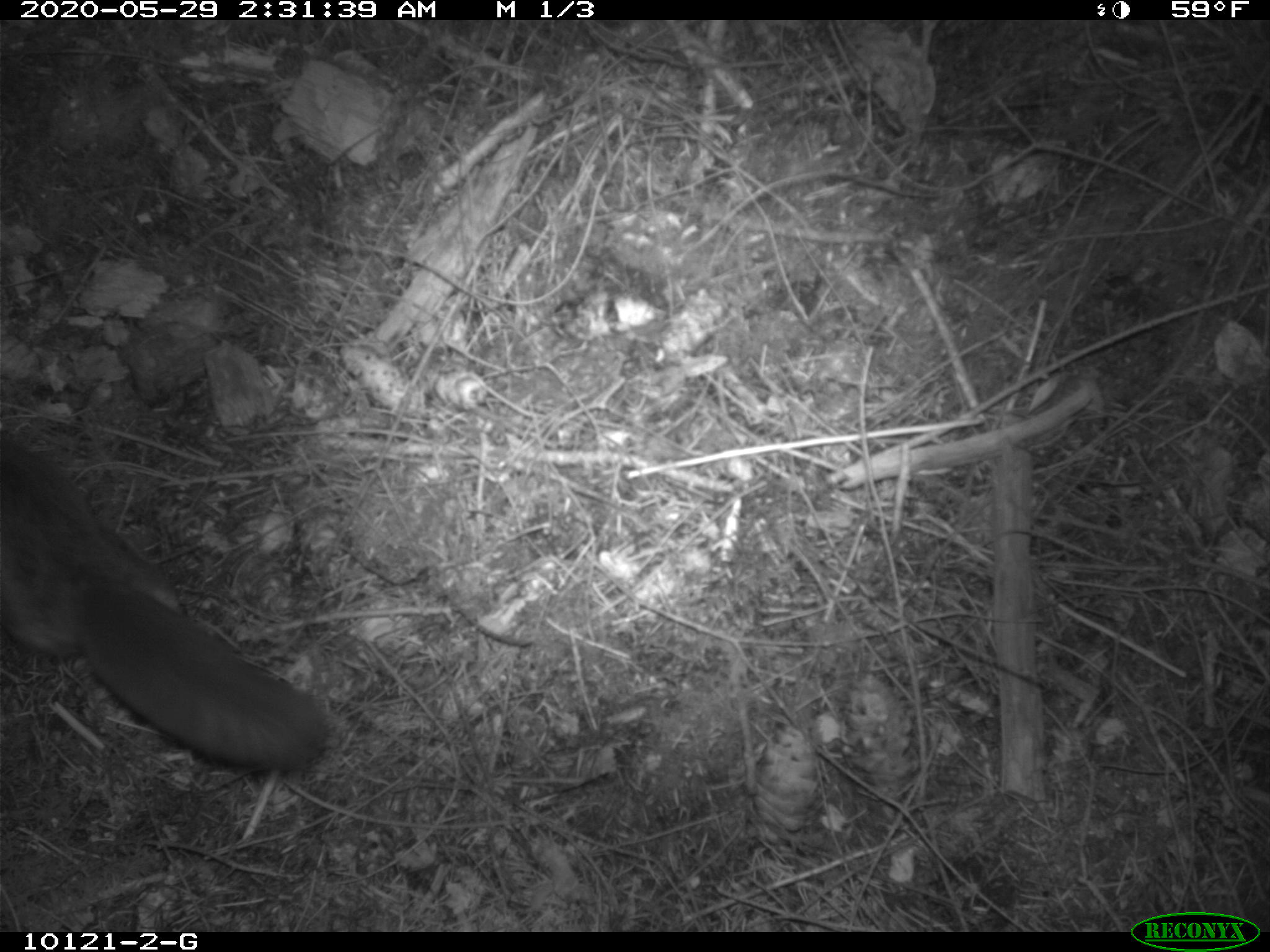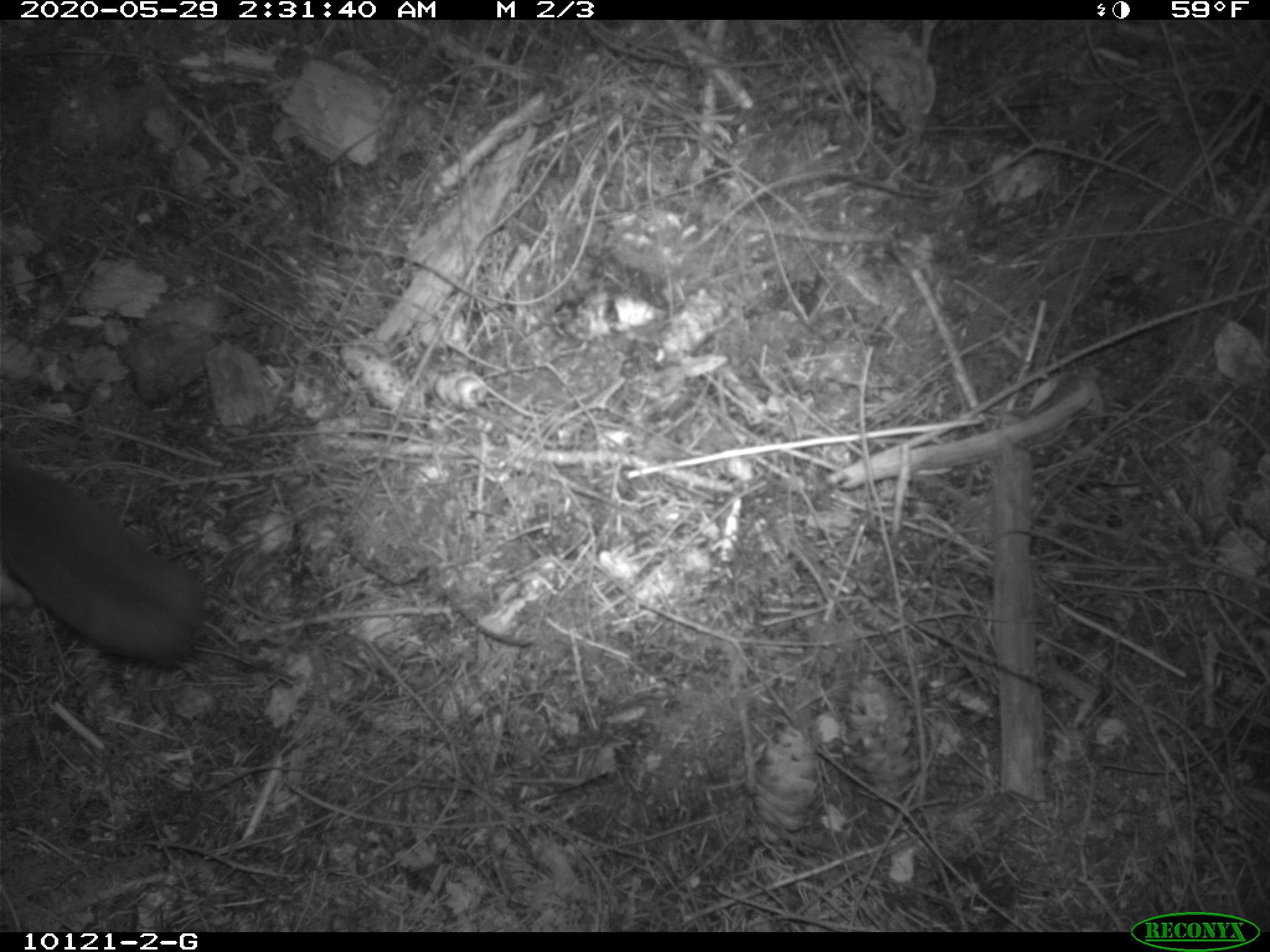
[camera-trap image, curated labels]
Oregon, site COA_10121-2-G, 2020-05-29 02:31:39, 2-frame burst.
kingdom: Animalia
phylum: Chordata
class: Mammalia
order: Rodentia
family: Sciuridae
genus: Glaucomys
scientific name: Glaucomys oregonensis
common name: humboldt's flying squirrel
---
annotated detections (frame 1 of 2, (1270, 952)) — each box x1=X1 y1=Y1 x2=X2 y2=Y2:
humboldt's flying squirrel: x1=0 y1=416 x2=344 y2=781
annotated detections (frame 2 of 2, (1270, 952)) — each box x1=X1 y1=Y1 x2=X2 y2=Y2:
humboldt's flying squirrel: x1=0 y1=439 x2=225 y2=683